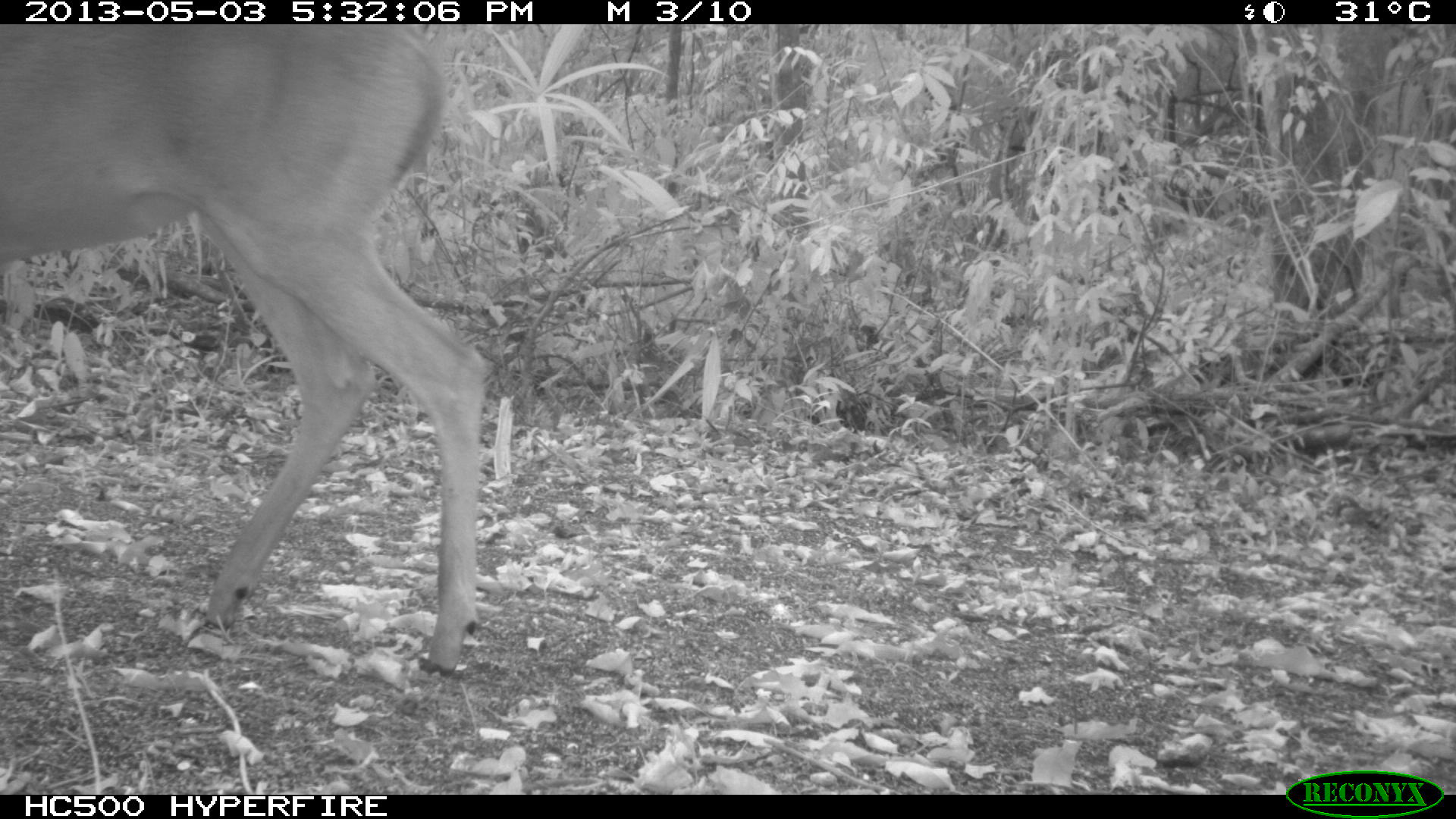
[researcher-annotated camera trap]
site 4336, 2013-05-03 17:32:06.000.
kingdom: Animalia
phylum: Chordata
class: Mammalia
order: Artiodactyla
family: Cervidae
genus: Odocoileus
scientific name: Odocoileus virginianus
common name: white-tailed deer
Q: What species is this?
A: Odocoileus virginianus (white-tailed deer).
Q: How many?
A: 1.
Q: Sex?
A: Female.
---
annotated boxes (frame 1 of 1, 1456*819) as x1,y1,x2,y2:
odocoileus virginianus: 0,24,490,680